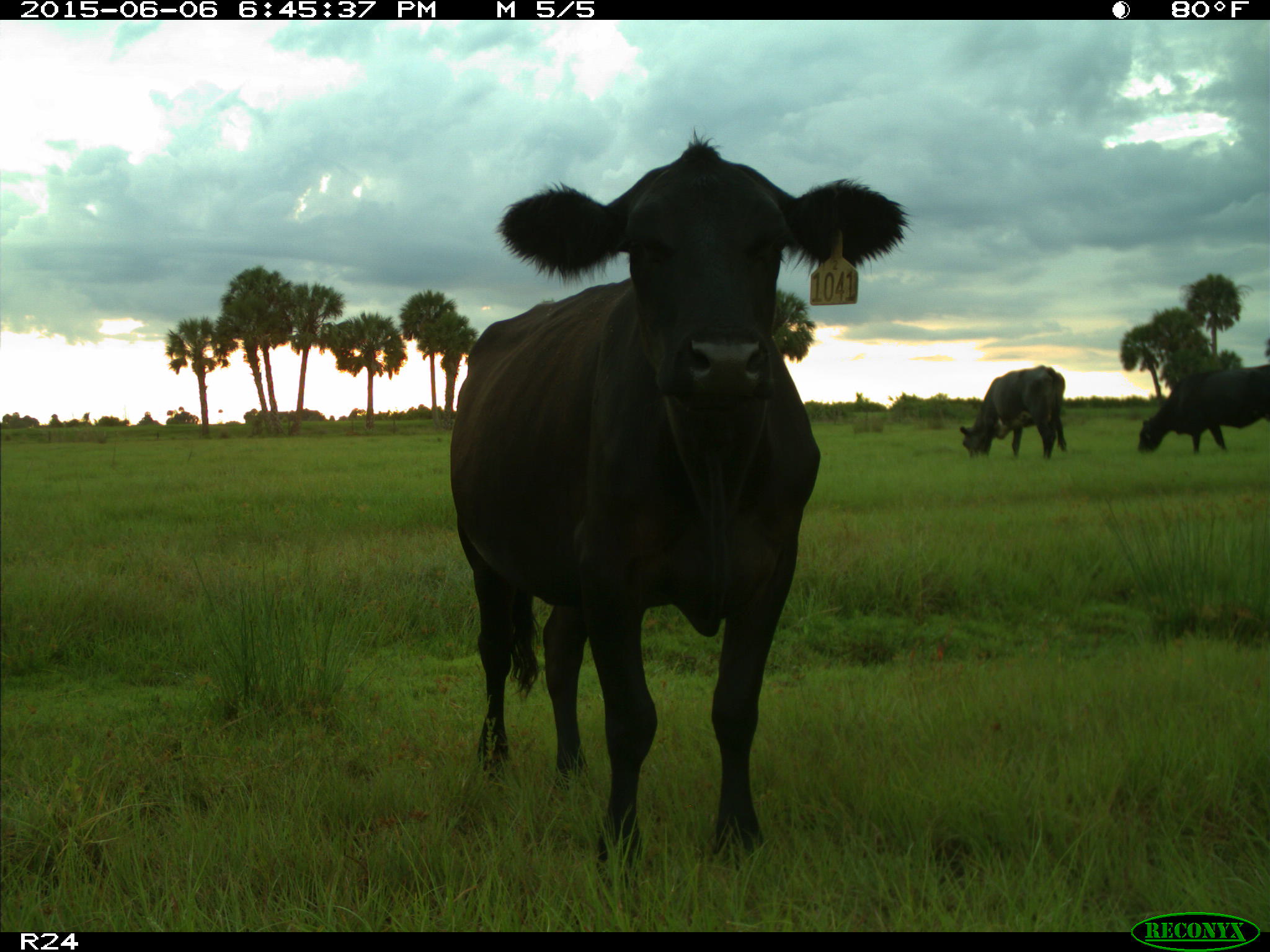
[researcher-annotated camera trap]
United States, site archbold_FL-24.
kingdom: Animalia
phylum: Chordata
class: Mammalia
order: Artiodactyla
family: Bovidae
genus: Bos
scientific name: Bos taurus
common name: domestic cow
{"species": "Bos taurus (domestic cow)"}